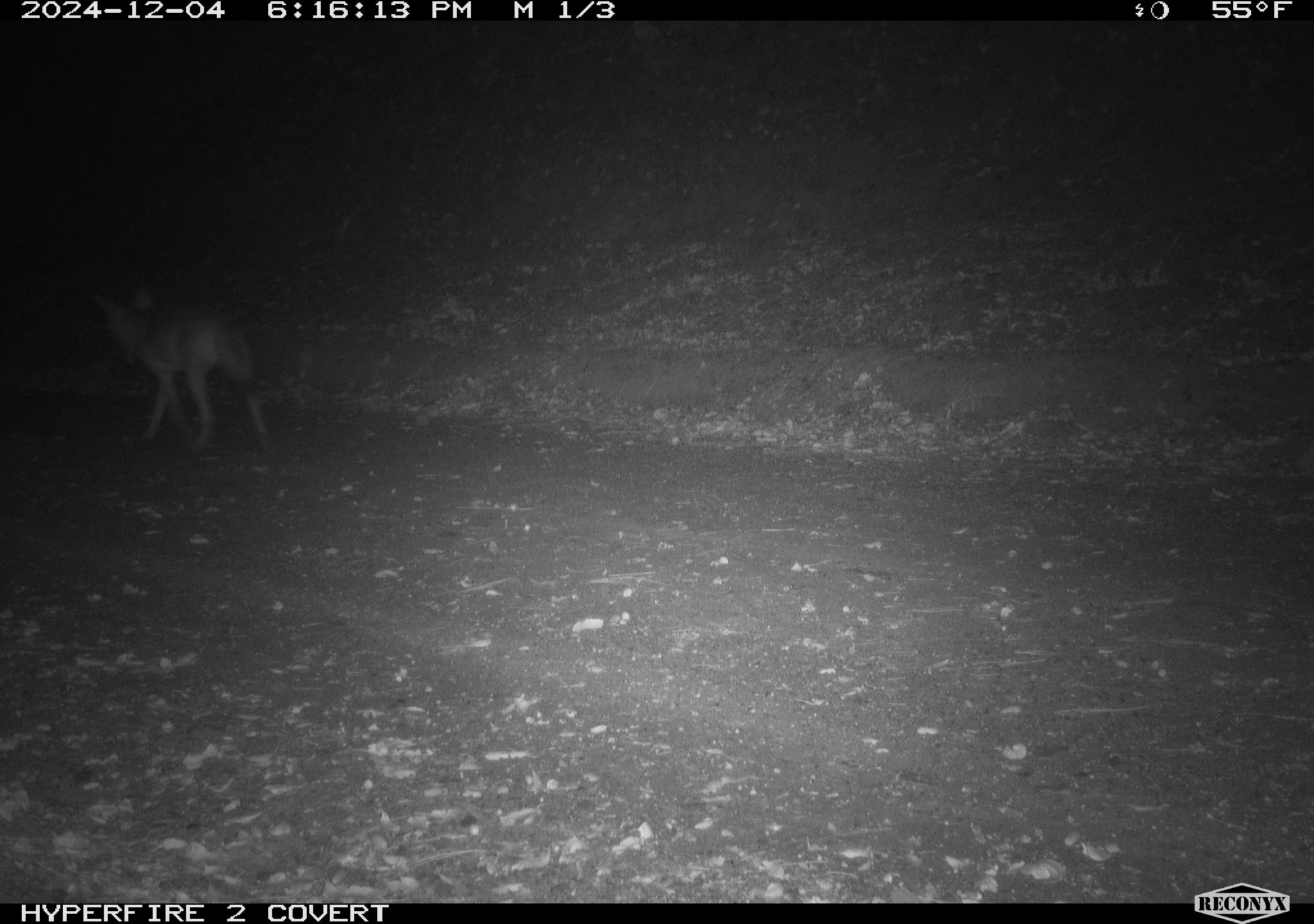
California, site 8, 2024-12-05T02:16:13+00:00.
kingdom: Animalia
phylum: Chordata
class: Mammalia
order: Carnivora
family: Canidae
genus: Canis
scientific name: Canis latrans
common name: coyote